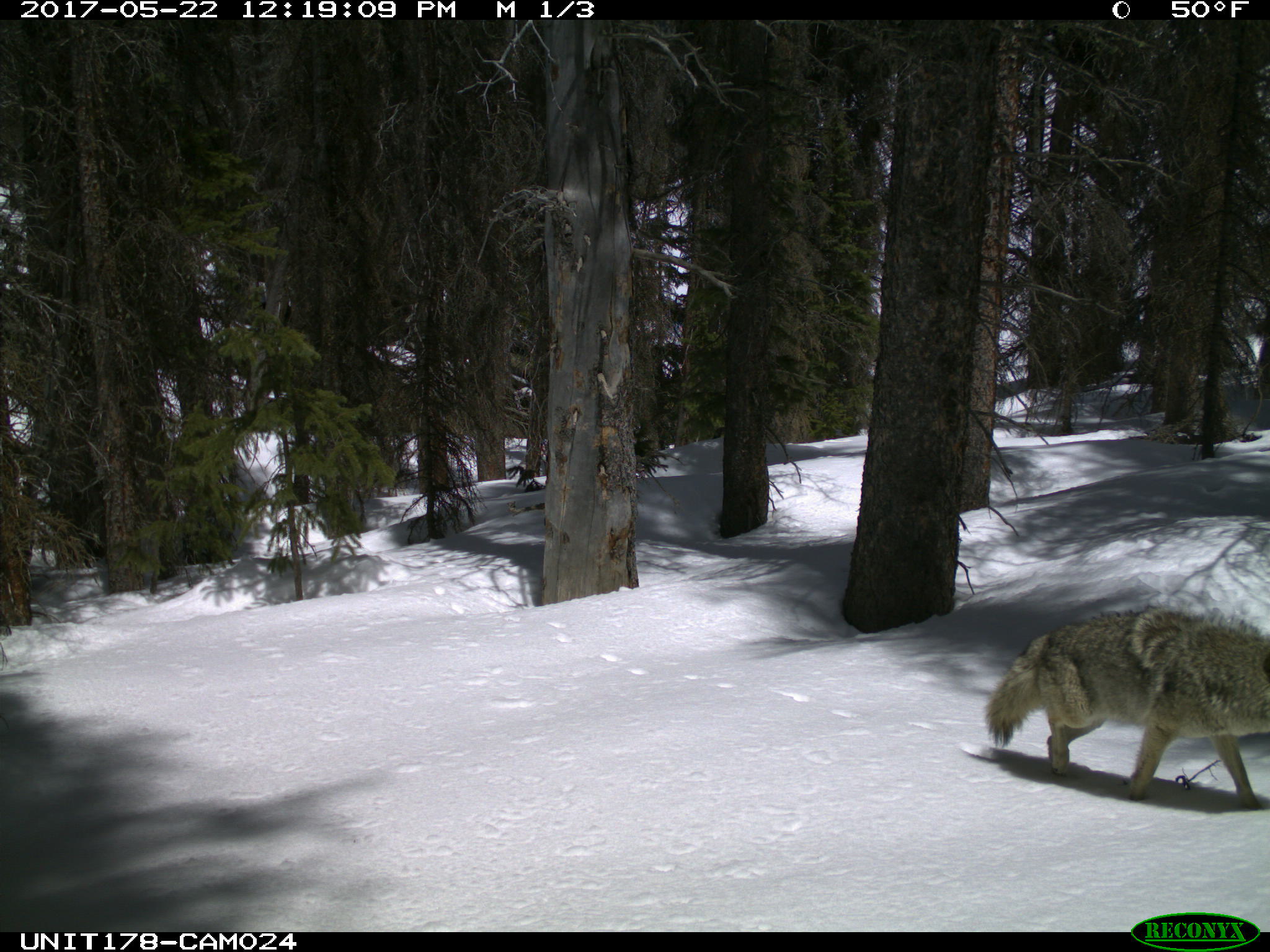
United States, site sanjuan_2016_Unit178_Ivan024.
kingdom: Animalia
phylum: Chordata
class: Mammalia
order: Carnivora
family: Canidae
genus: Canis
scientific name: Canis latrans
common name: coyote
Canis latrans (coyote).